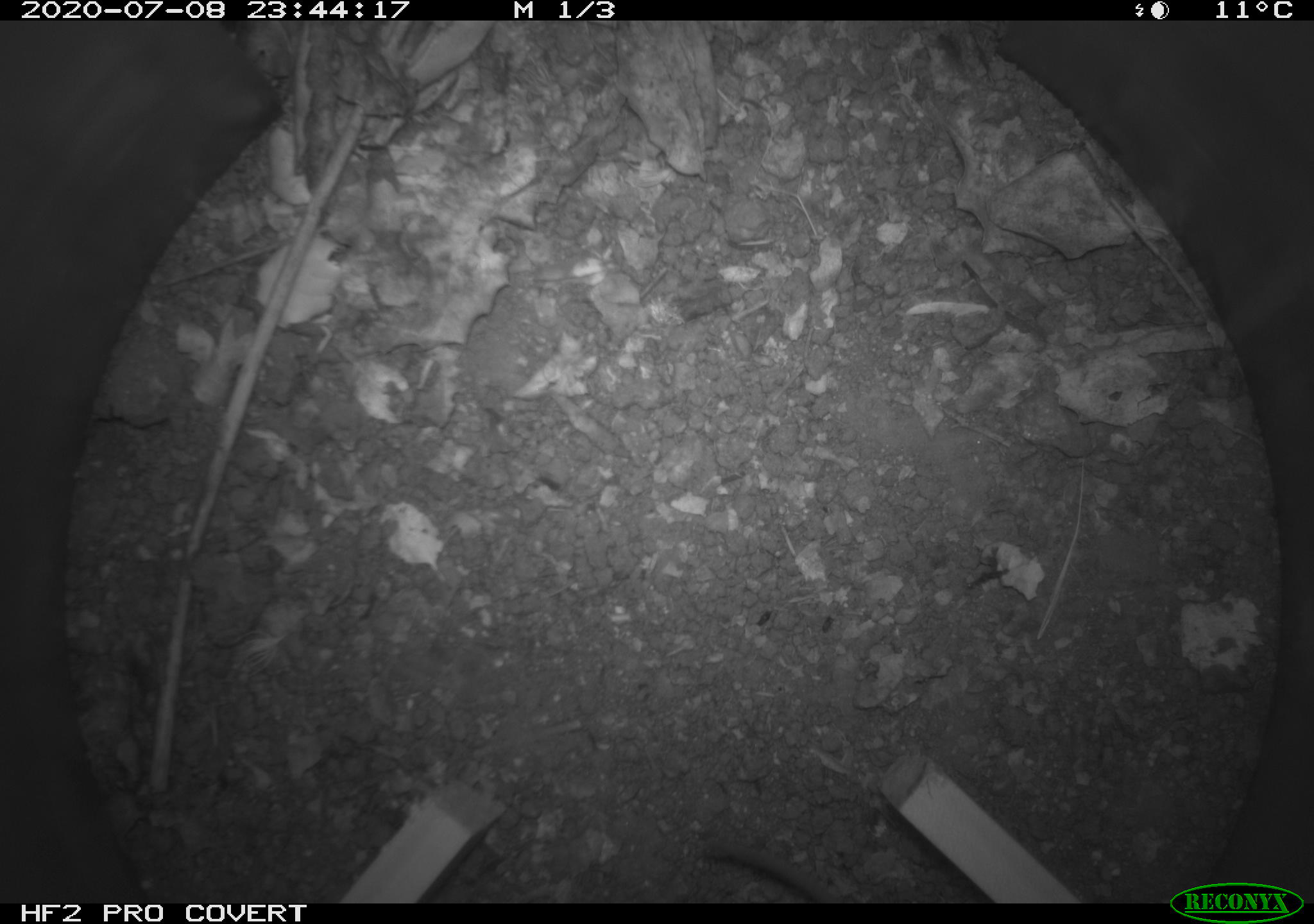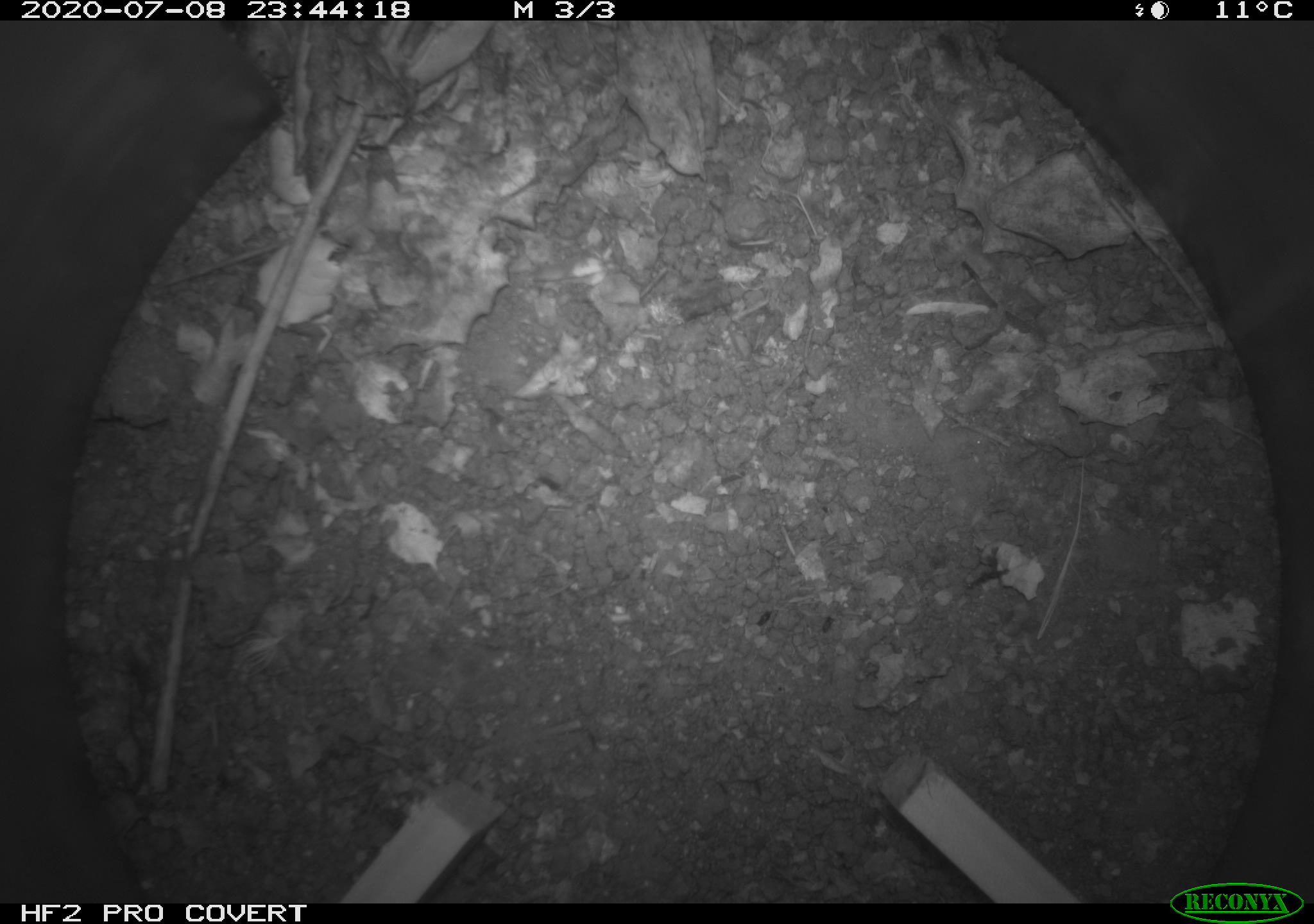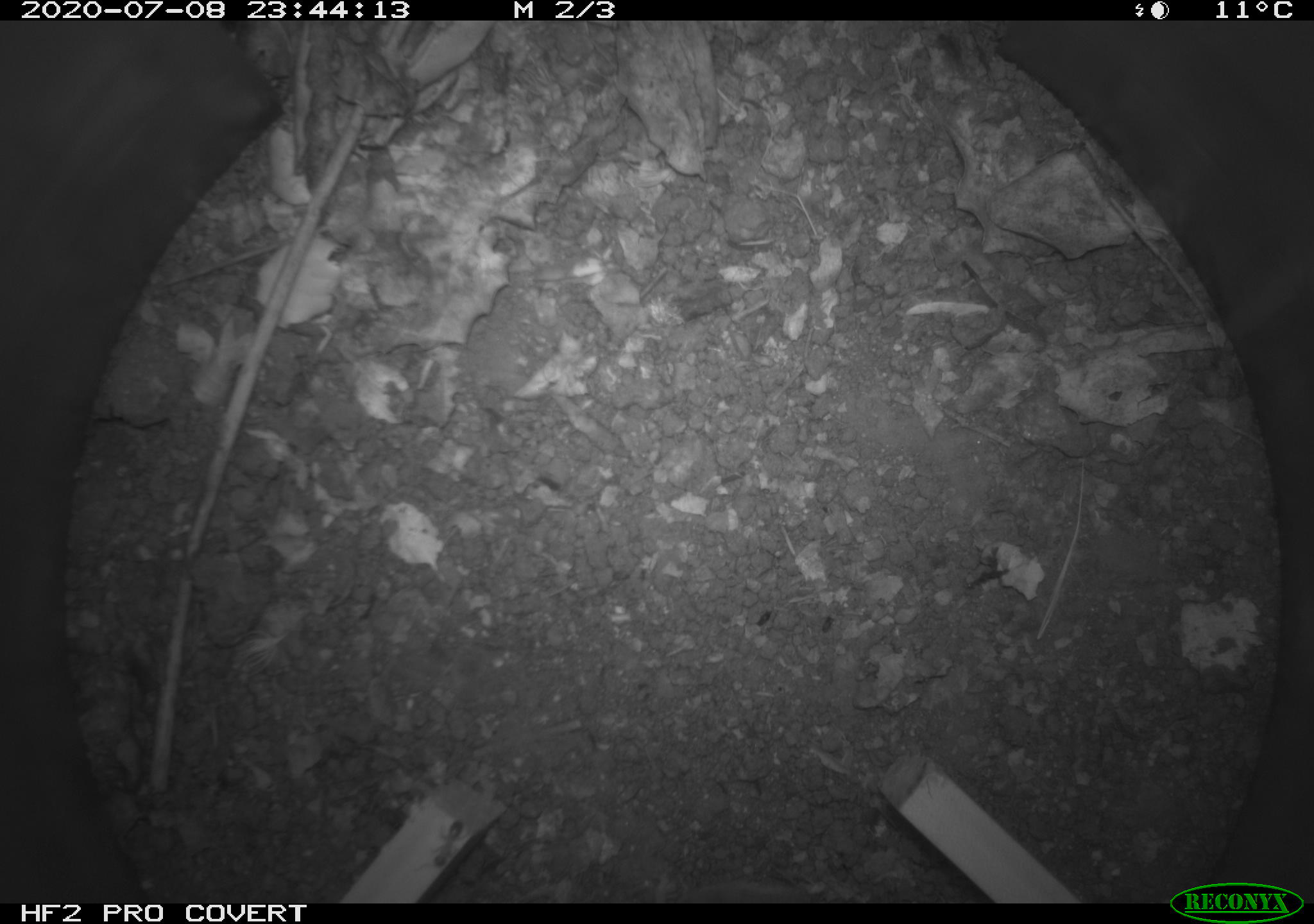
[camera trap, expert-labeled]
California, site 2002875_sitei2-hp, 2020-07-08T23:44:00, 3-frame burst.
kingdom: Animalia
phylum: Chordata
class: Mammalia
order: Rodentia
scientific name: Rodentia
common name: rodent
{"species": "rodent (Rodentia)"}